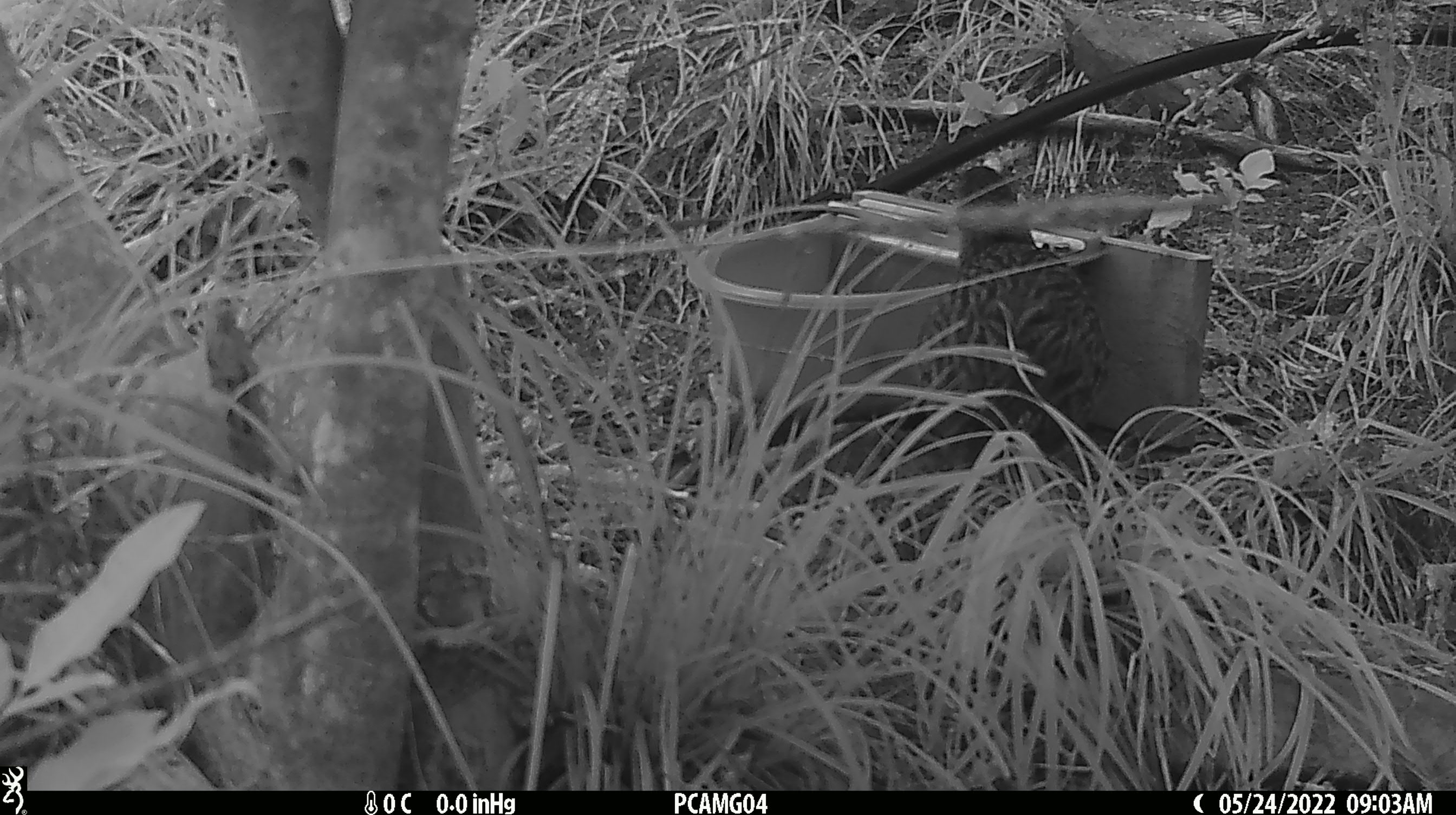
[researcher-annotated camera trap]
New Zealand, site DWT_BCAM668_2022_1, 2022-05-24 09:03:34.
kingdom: Animalia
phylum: Chordata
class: Aves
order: Gruiformes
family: Rallidae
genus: Gallirallus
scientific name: Gallirallus australis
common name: weka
Weka (Gallirallus australis).